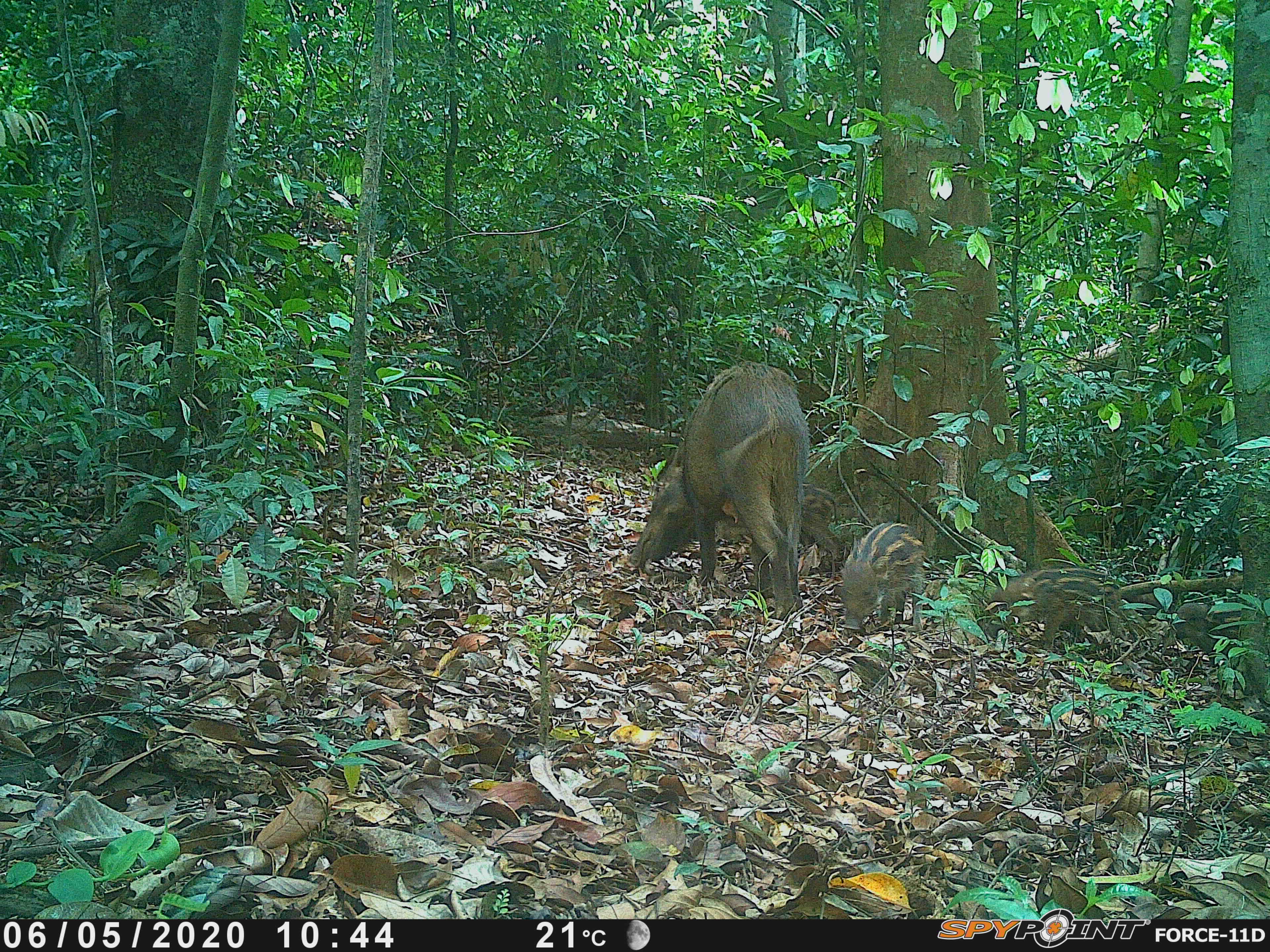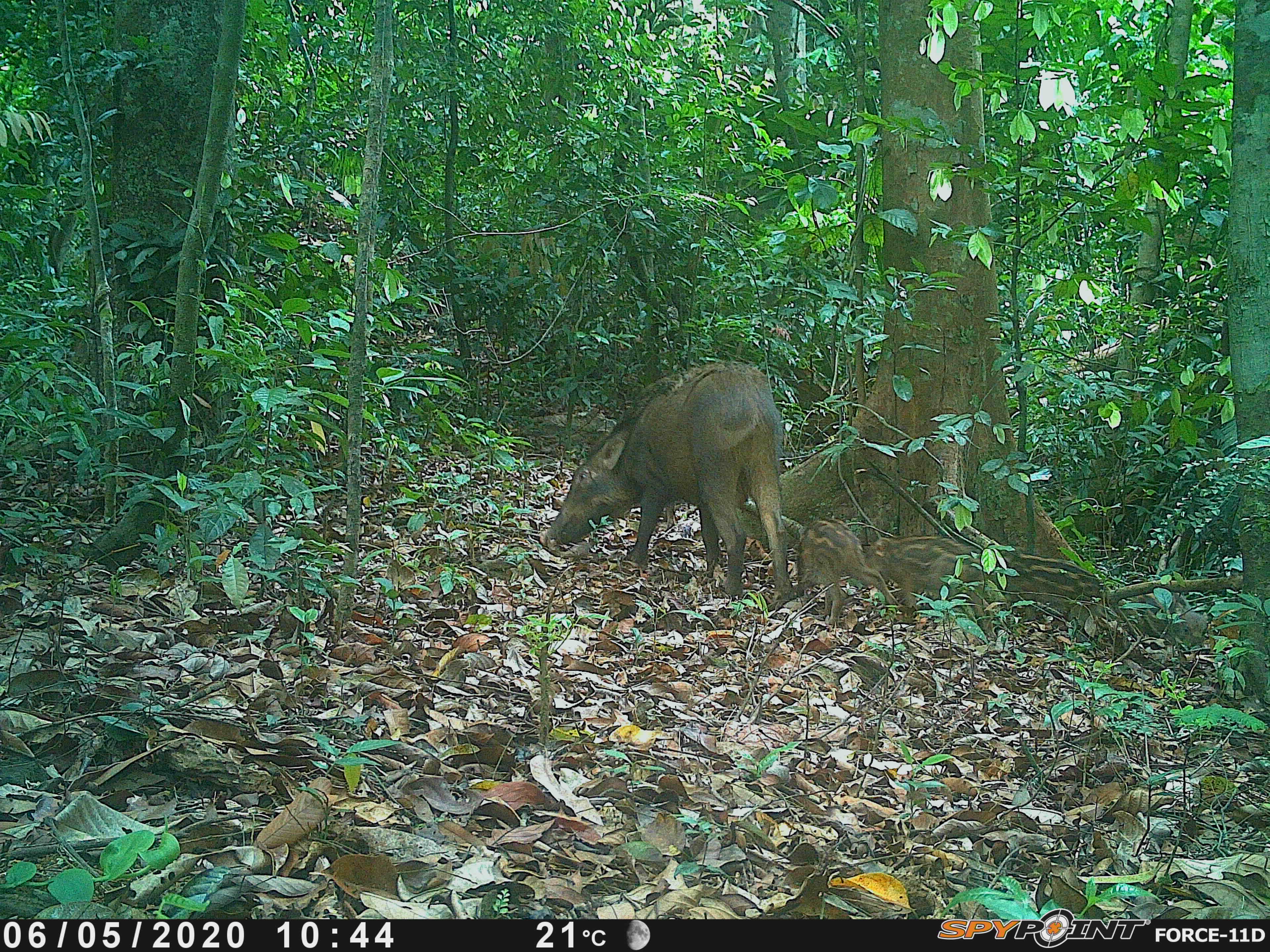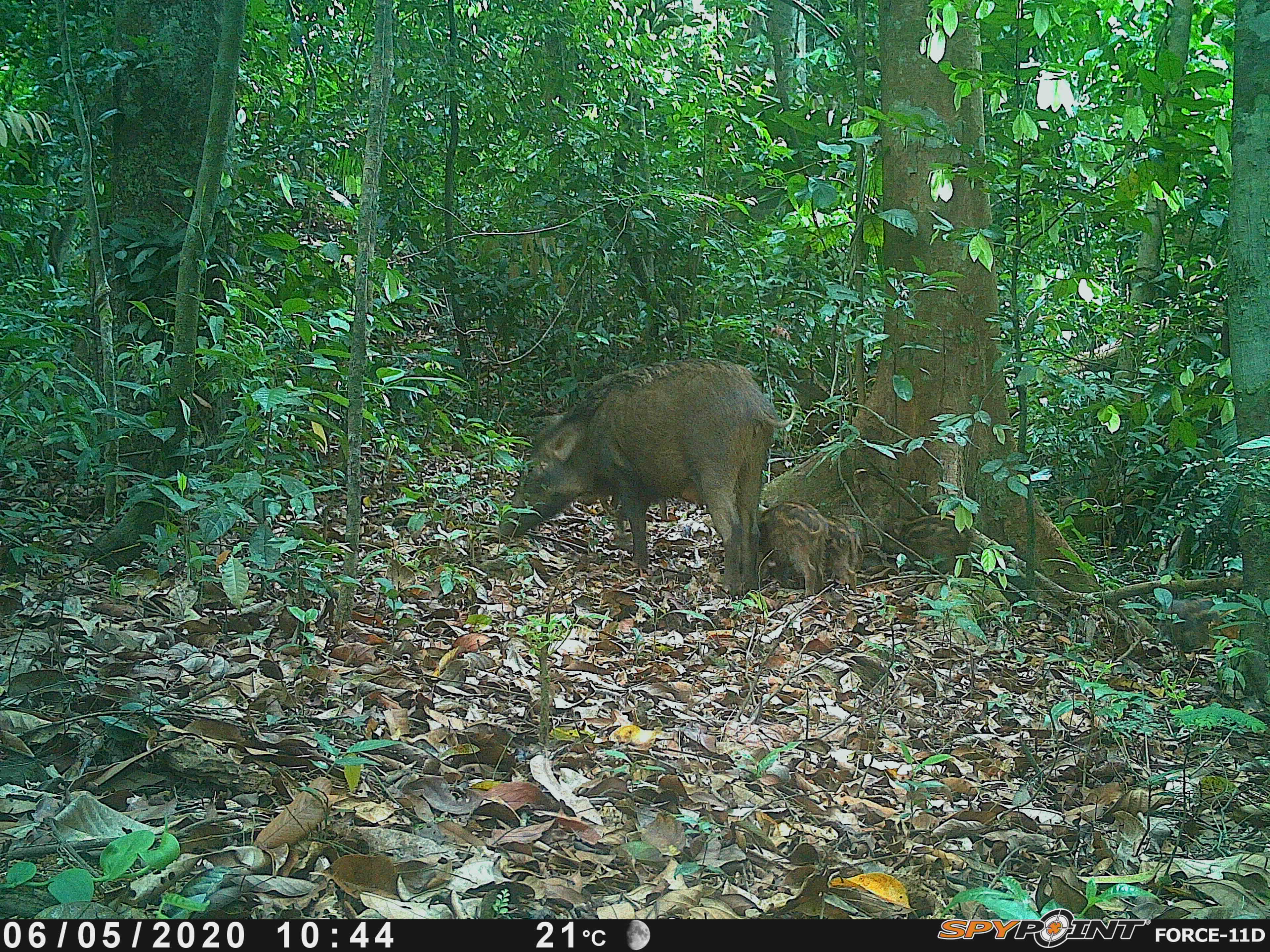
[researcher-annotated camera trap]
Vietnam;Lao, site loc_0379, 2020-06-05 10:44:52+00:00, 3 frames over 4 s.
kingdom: Animalia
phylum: Chordata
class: Mammalia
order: Artiodactyla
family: Suidae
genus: Sus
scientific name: Sus scrofa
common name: eurasian wild pig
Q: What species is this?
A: Eurasian wild pig (Sus scrofa).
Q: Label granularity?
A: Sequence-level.